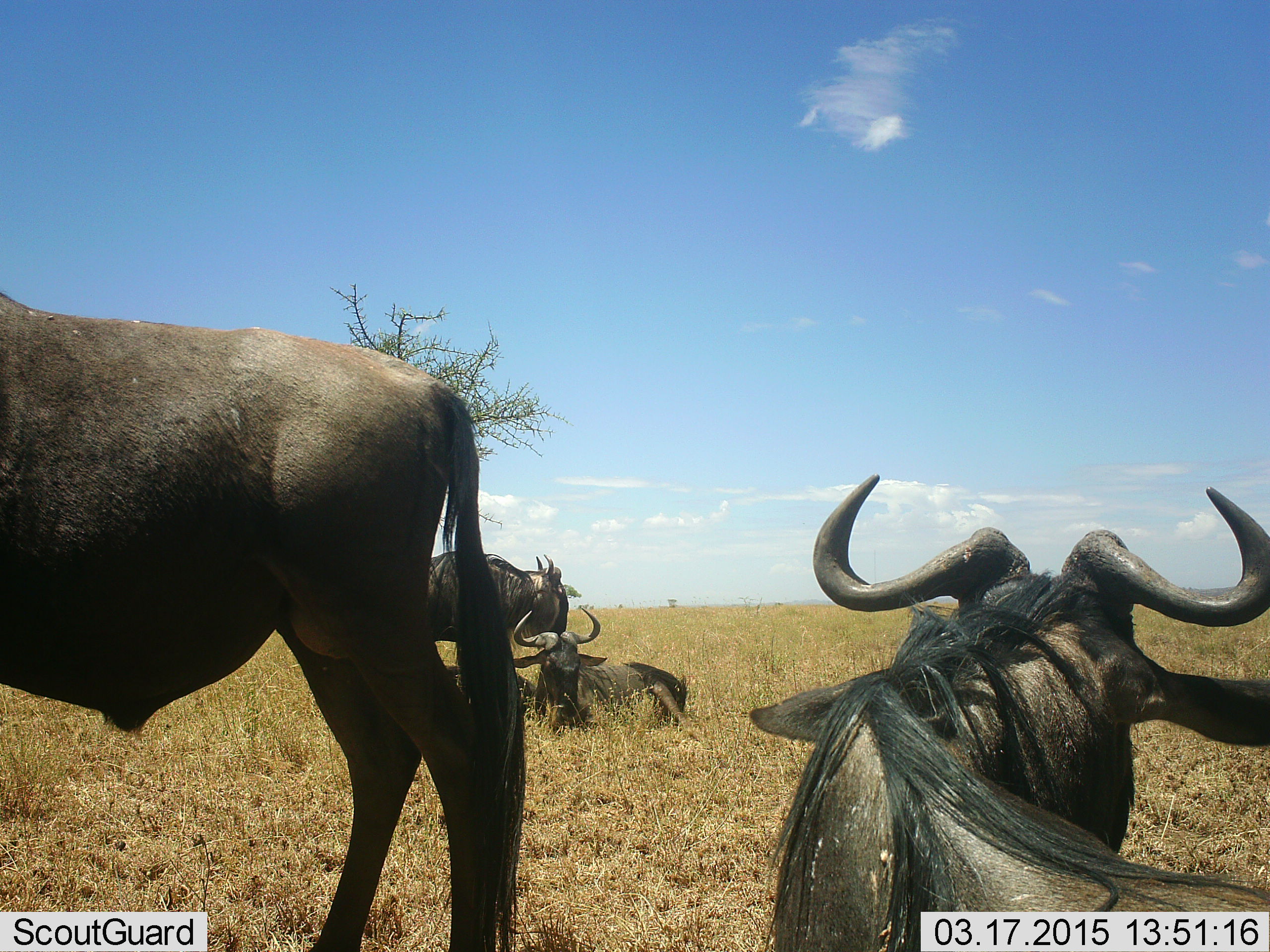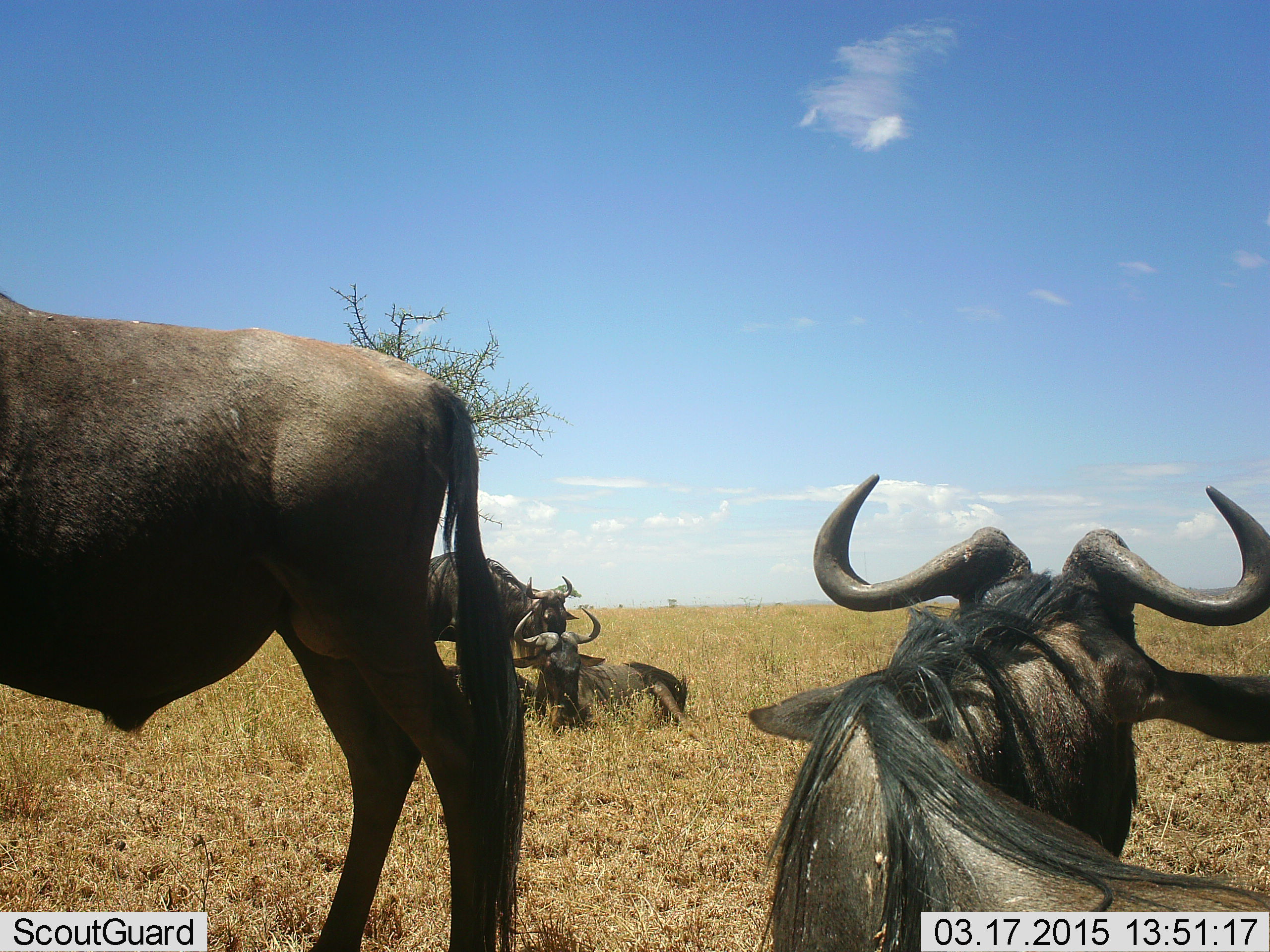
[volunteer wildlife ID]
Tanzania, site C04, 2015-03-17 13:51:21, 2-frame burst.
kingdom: Animalia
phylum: Chordata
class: Mammalia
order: Artiodactyla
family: Bovidae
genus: Connochaetes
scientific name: Connochaetes taurinus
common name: blue wildebeest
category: wildebeest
Wildebeest (blue wildebeest) (Connochaetes taurinus), count 4. Behavior (volunteer vote fractions): standing 80%, resting 90%, moving 0%, interacting 0%. Young present (vote fraction): 0%. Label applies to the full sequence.